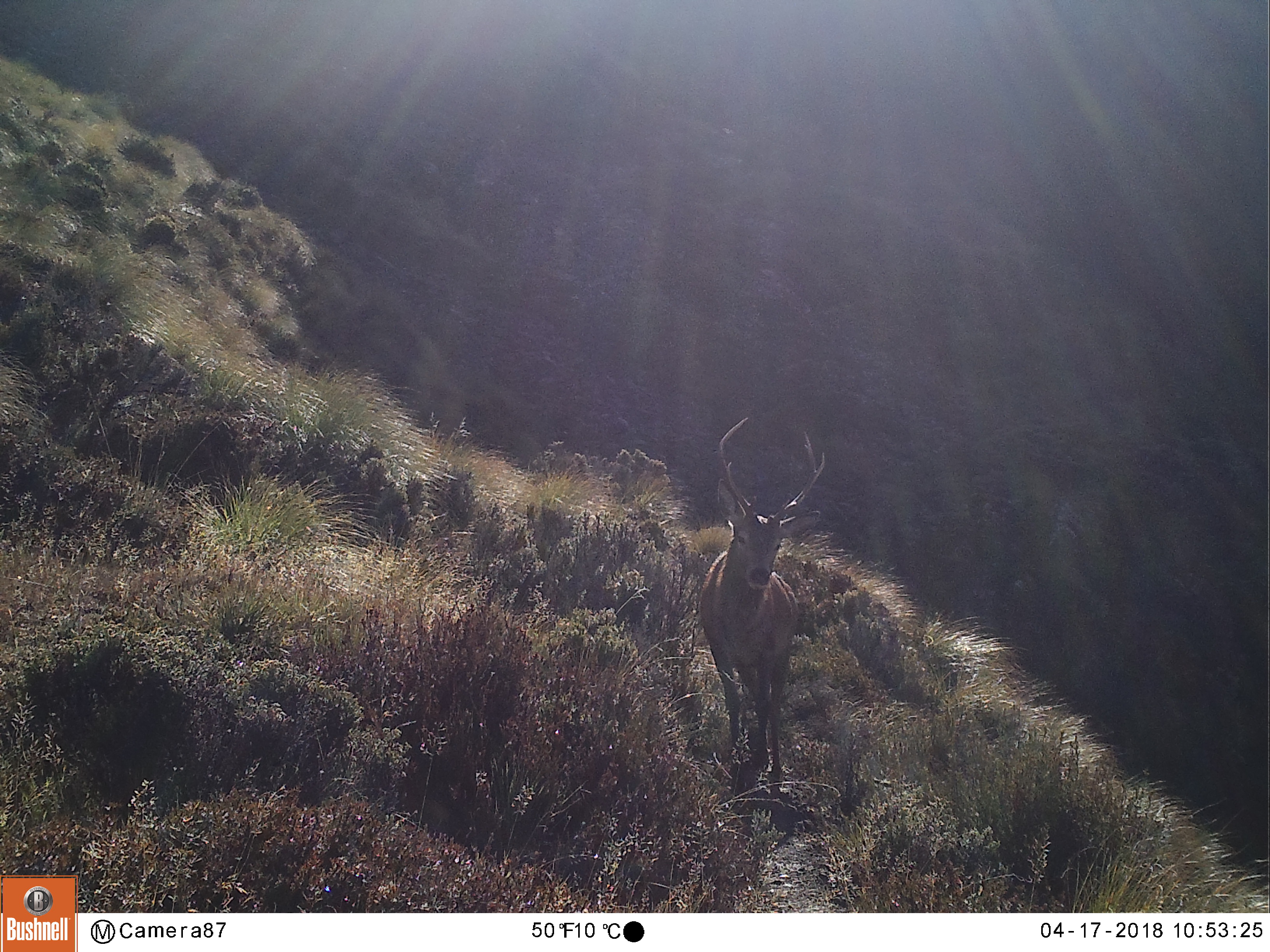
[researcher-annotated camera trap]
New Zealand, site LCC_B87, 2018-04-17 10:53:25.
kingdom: Animalia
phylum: Chordata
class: Mammalia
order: Artiodactyla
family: Cervidae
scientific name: Cervidae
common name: deer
Deer (Cervidae).